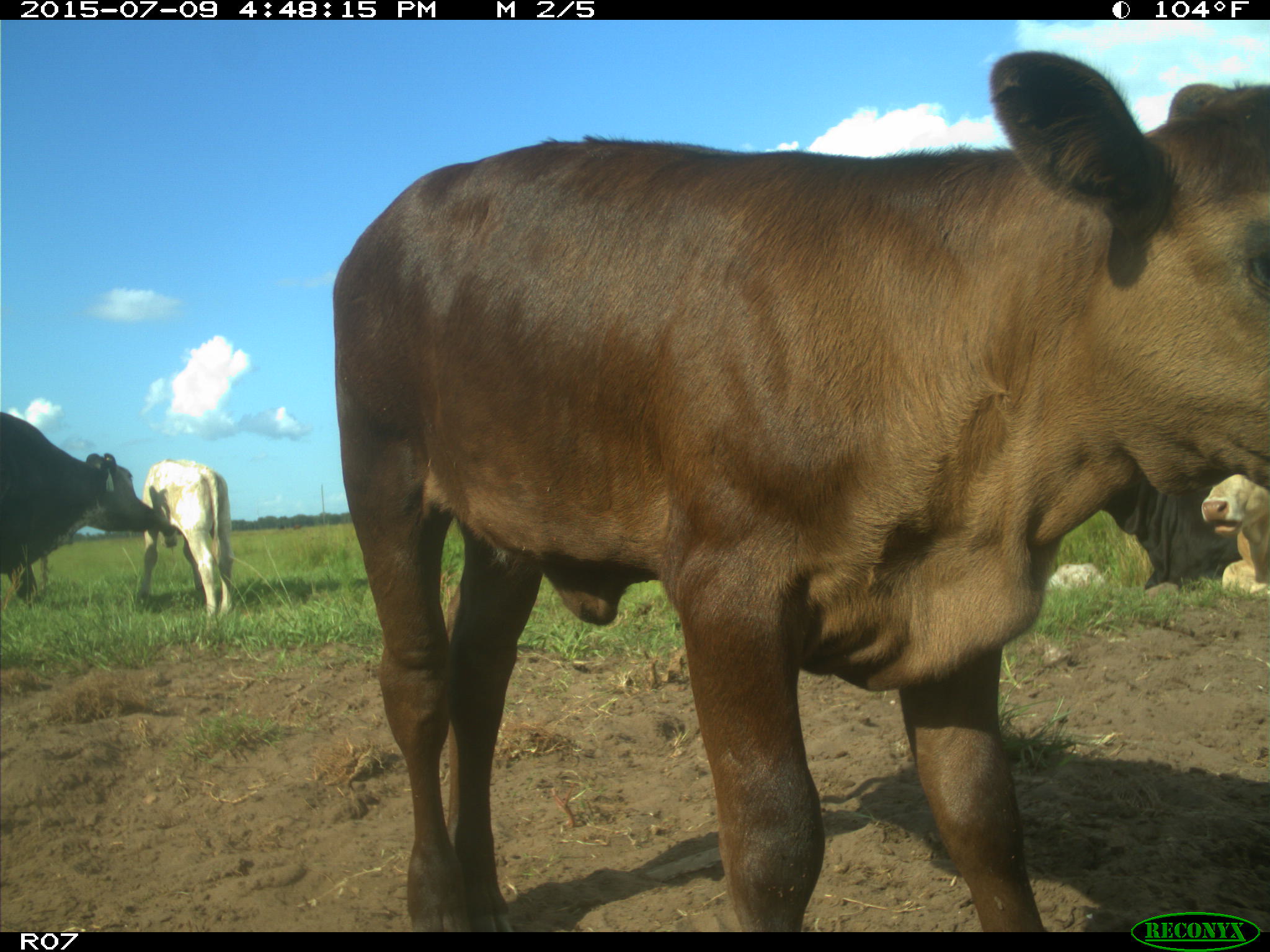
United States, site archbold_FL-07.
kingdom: Animalia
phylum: Chordata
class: Mammalia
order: Artiodactyla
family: Bovidae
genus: Bos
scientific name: Bos taurus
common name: domestic cow